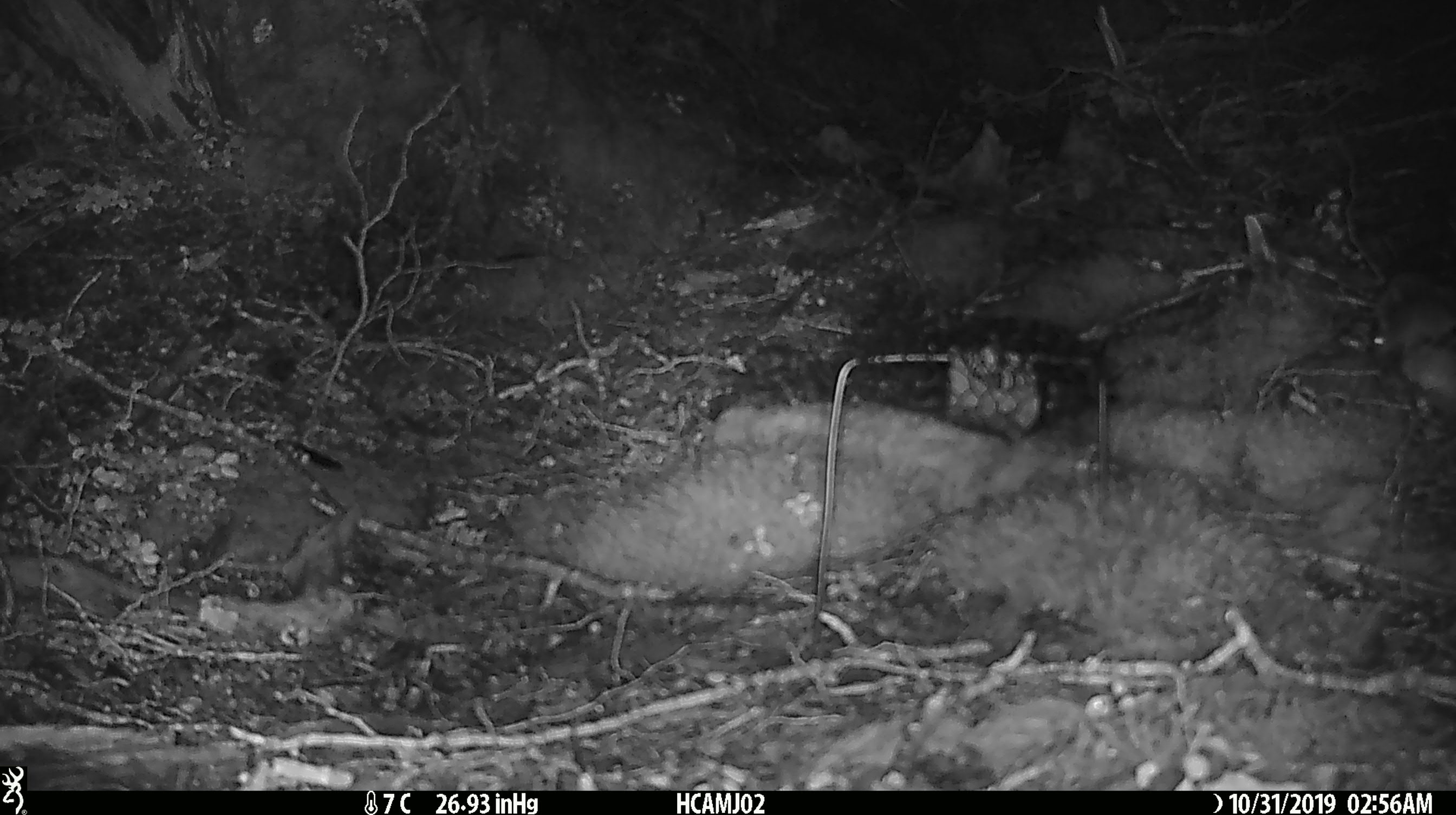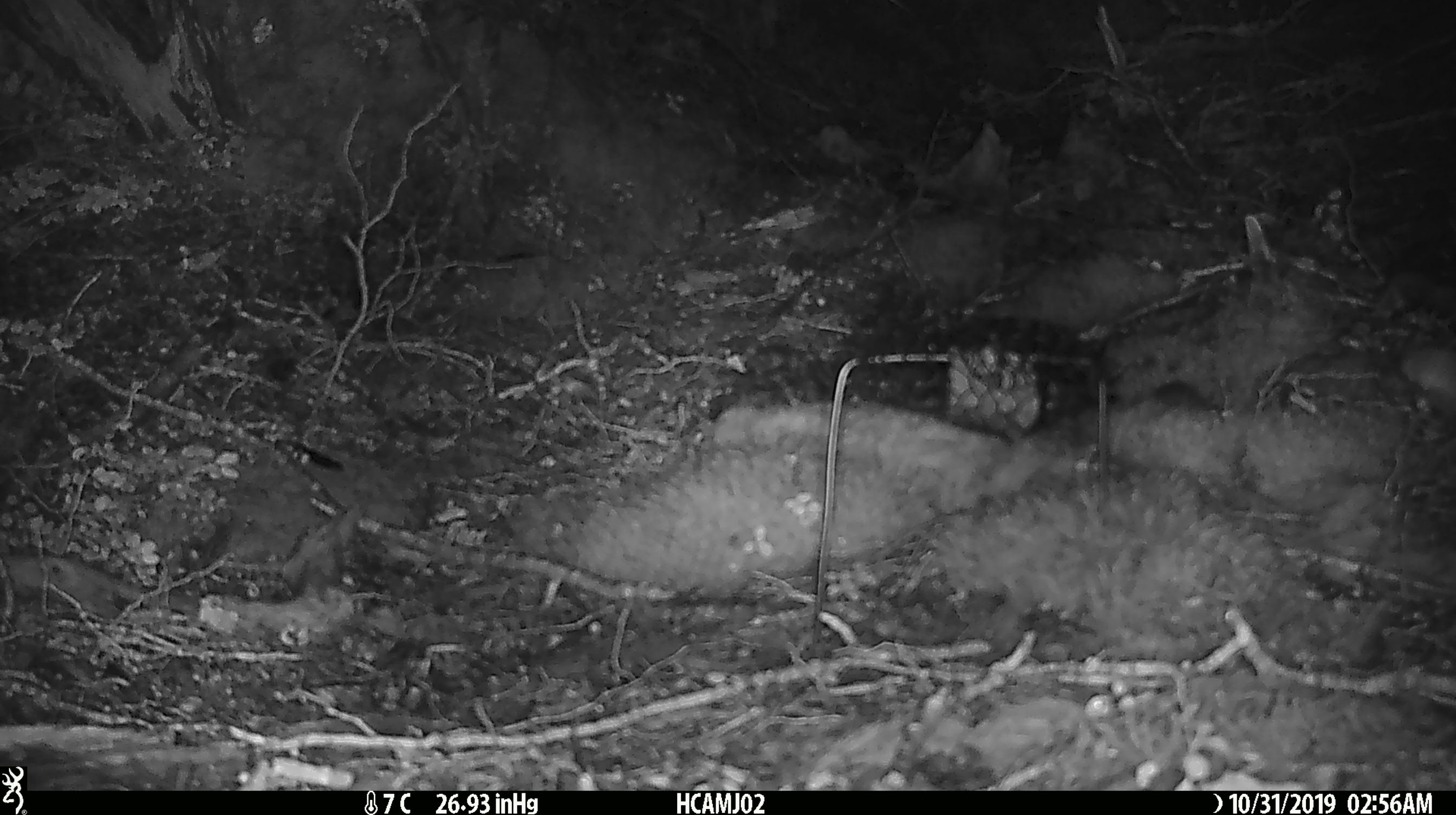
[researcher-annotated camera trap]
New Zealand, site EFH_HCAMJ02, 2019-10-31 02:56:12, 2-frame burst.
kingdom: Animalia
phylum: Chordata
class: Mammalia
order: Rodentia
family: Muridae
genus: Mus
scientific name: Mus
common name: mouse